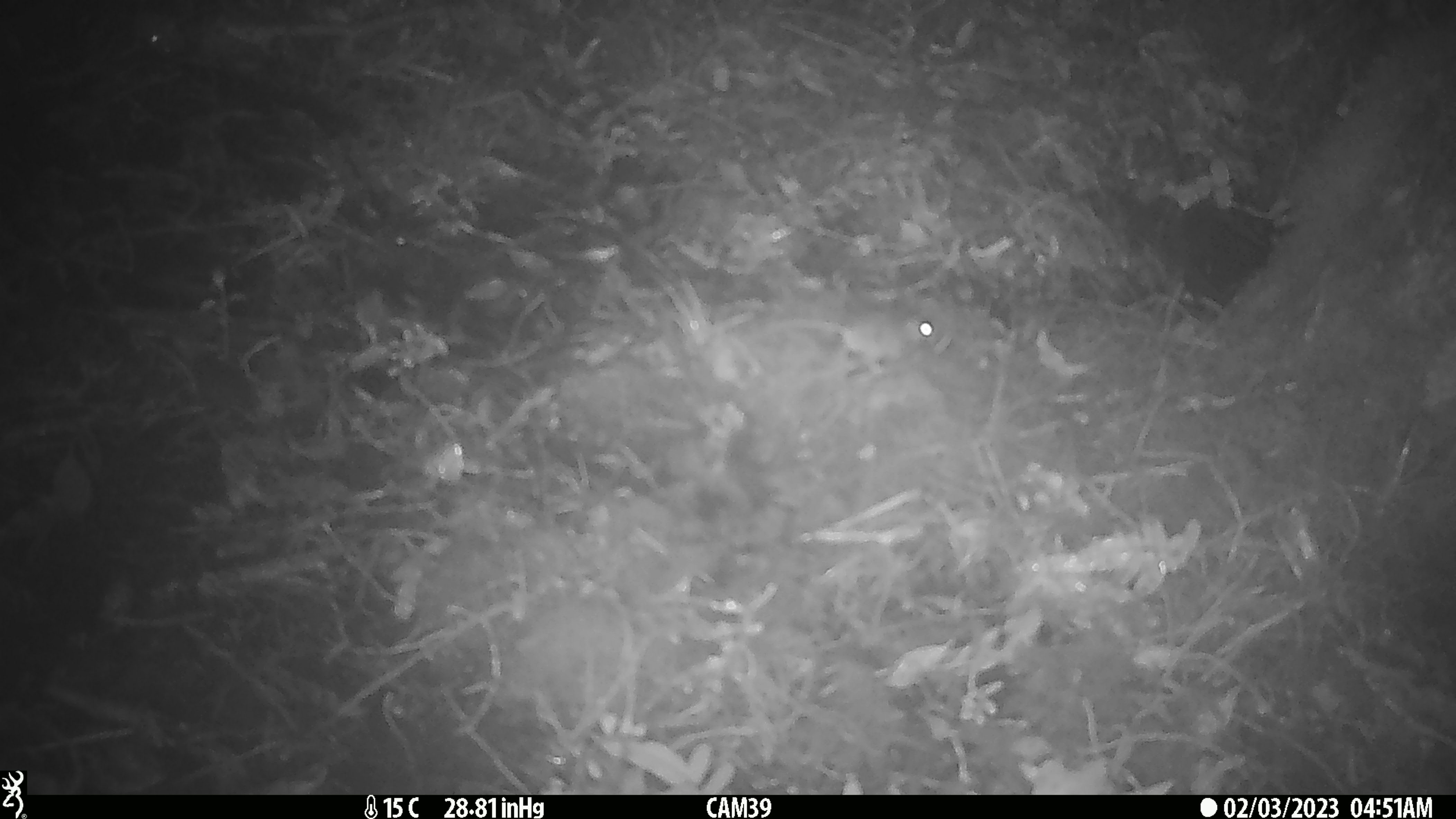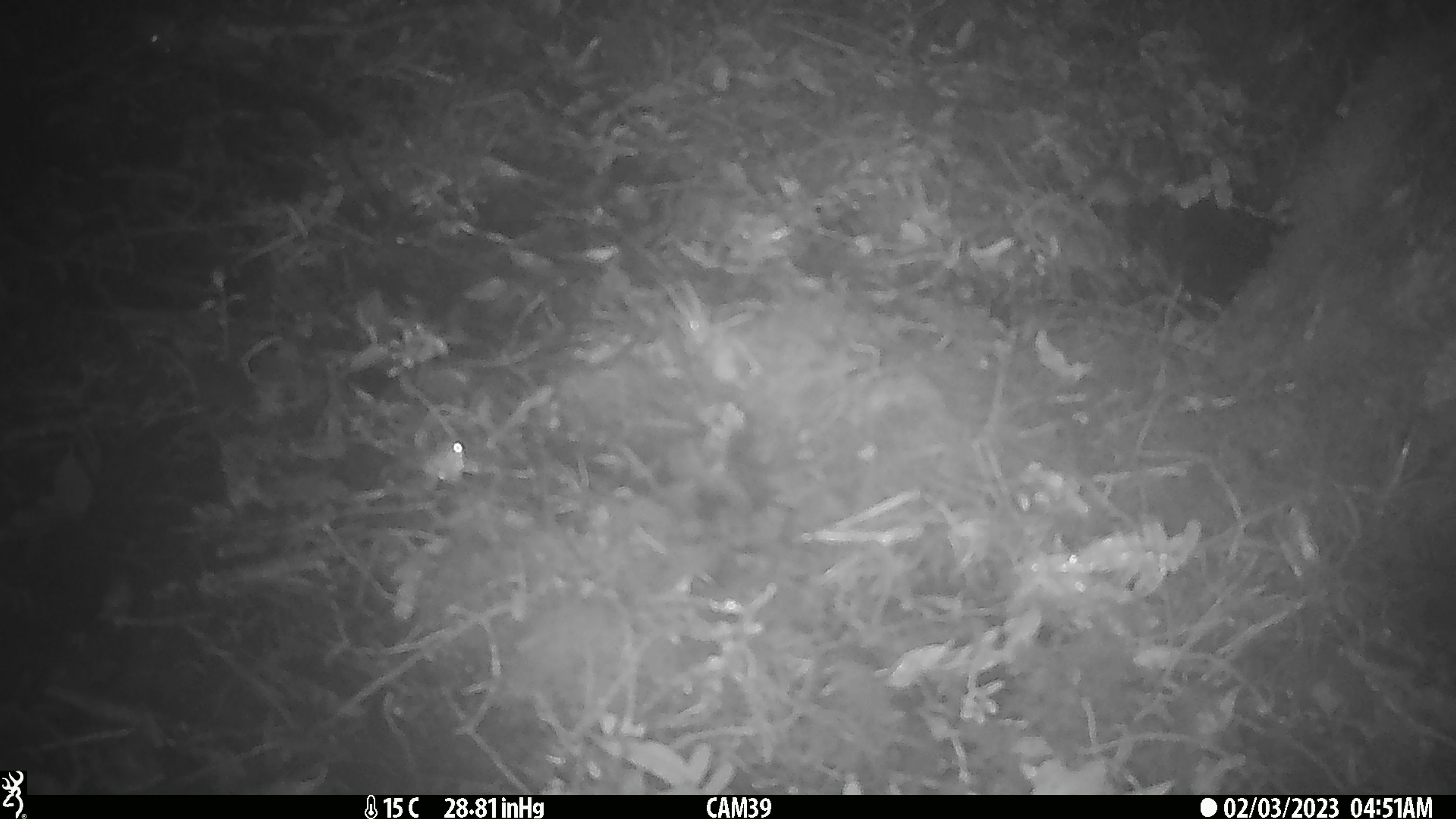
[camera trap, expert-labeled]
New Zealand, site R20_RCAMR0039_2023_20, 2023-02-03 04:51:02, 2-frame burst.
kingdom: Animalia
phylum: Chordata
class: Mammalia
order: Rodentia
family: Muridae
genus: Mus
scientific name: Mus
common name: mouse